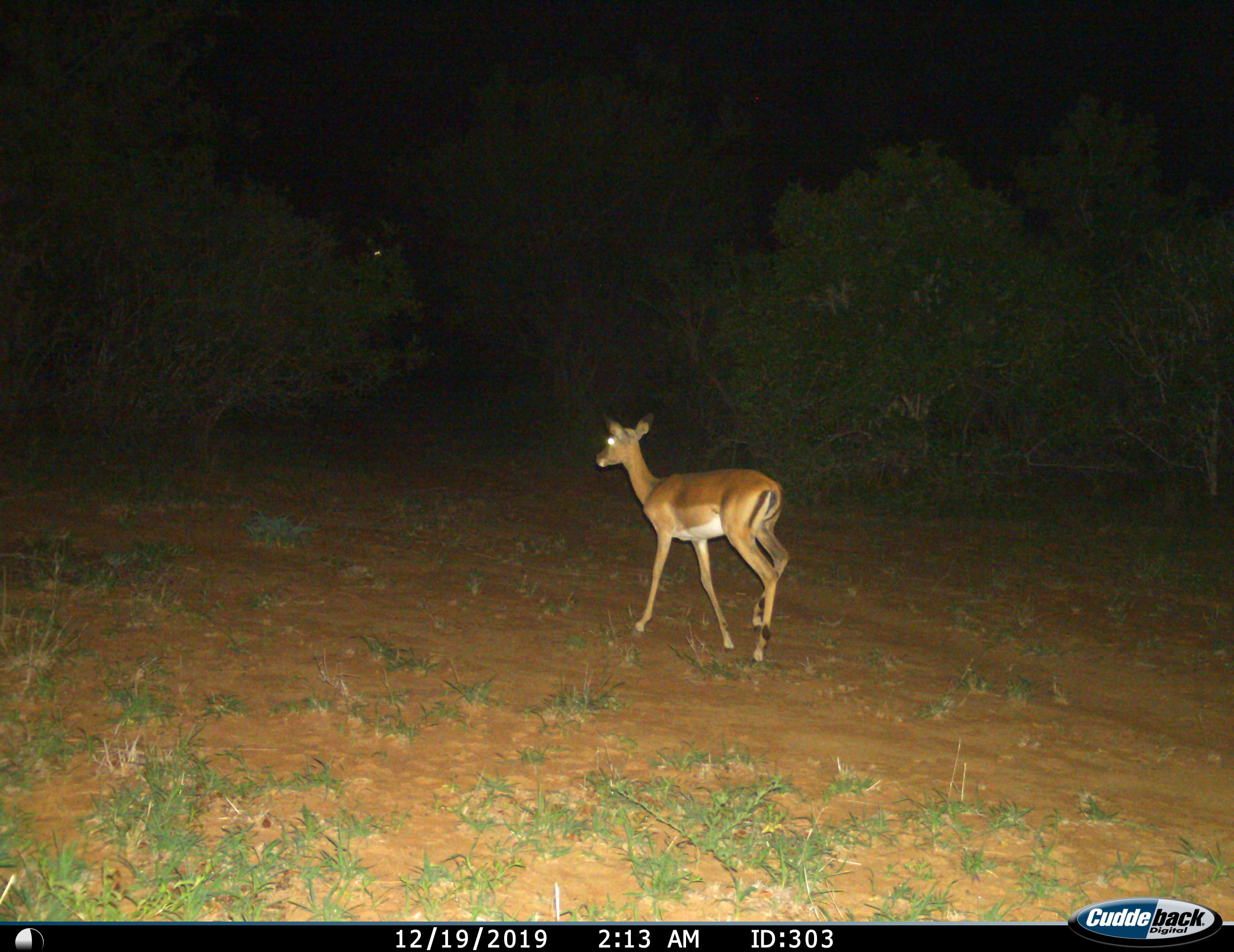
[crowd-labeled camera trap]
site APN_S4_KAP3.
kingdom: Animalia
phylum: Chordata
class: Mammalia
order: Artiodactyla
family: Bovidae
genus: Aepyceros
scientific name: Aepyceros melampus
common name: impala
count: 1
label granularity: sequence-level